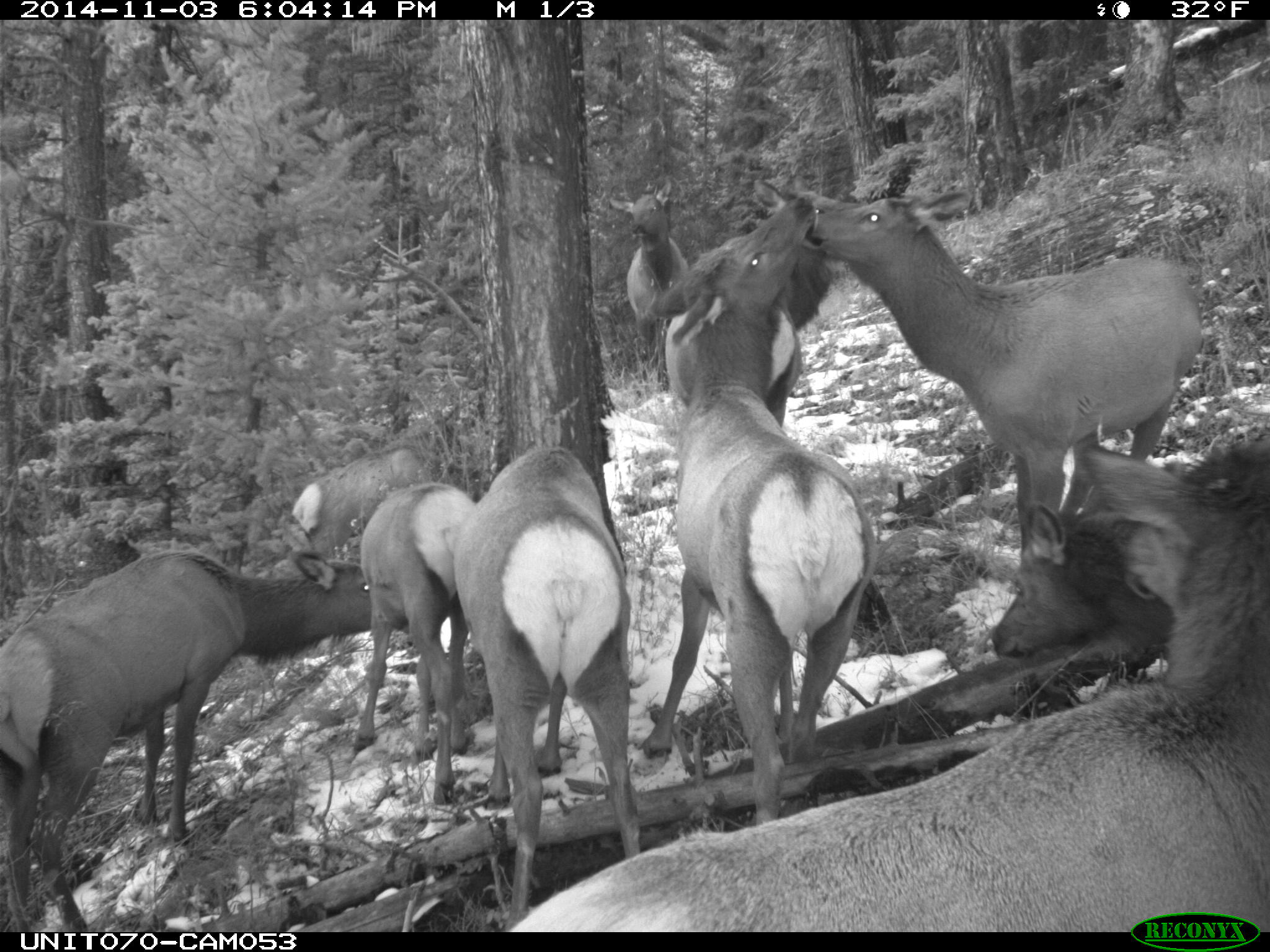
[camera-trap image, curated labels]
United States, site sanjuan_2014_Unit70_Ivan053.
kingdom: Animalia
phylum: Chordata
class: Mammalia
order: Artiodactyla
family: Cervidae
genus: Cervus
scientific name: Cervus elaphus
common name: red deer